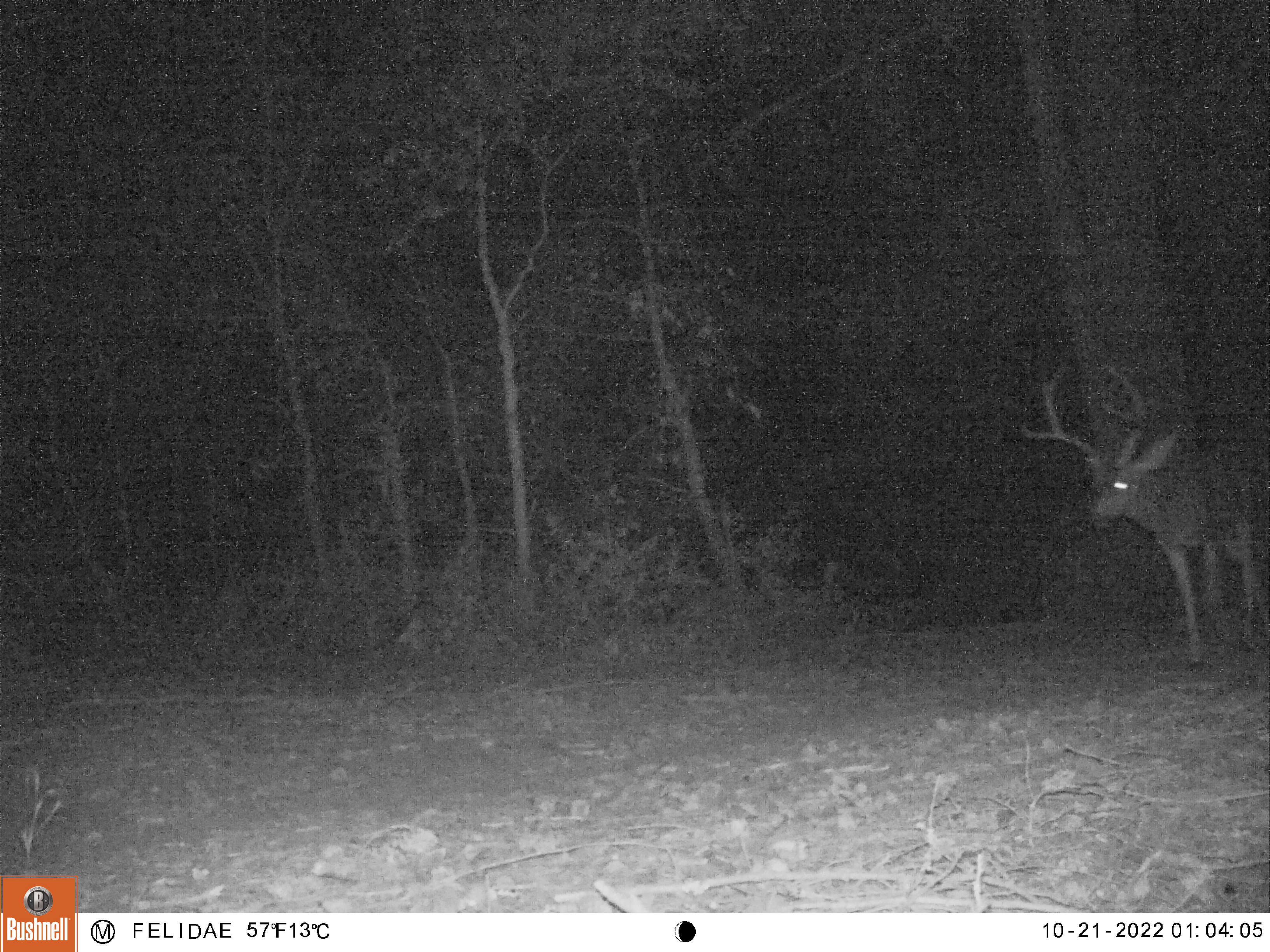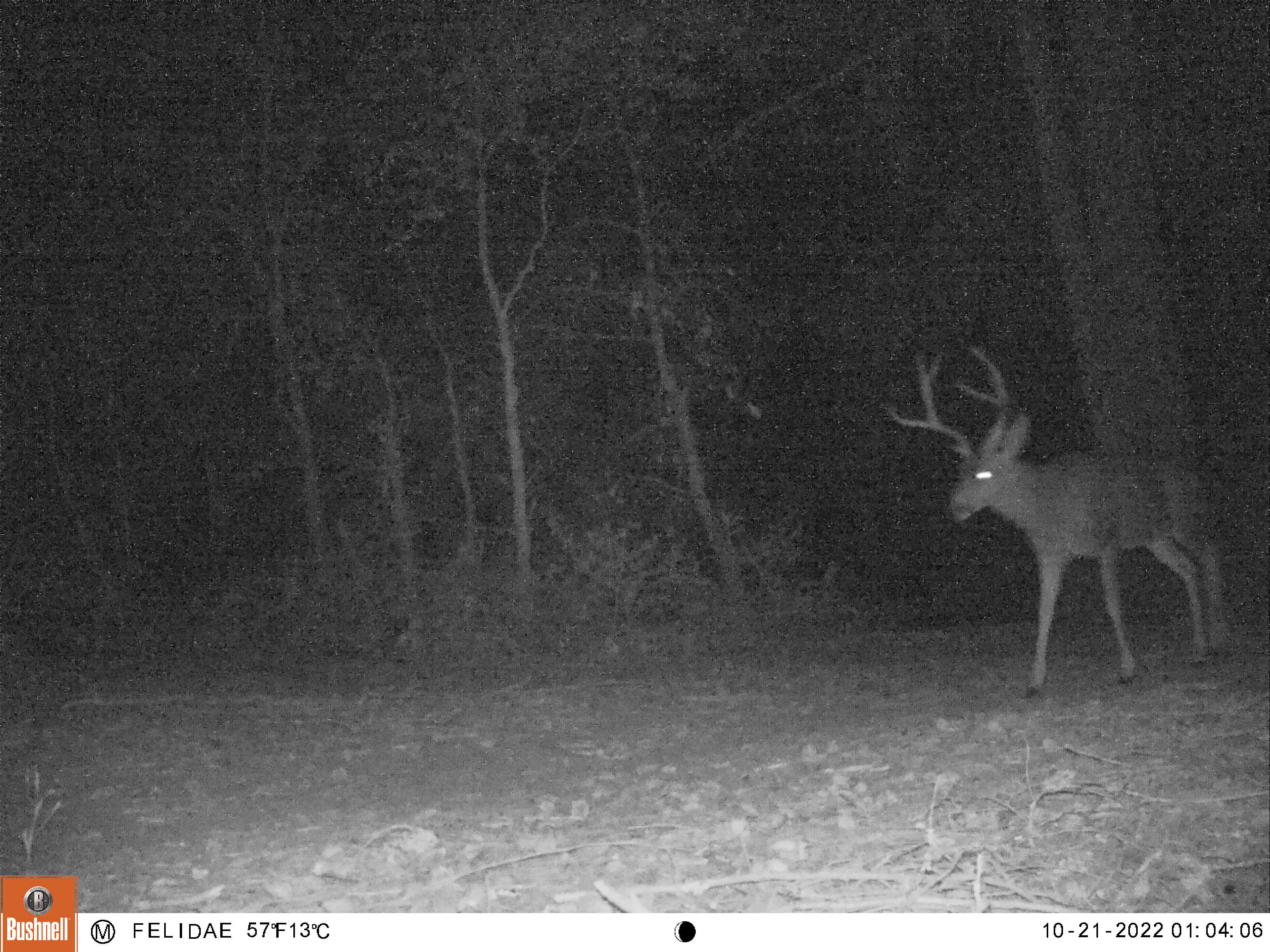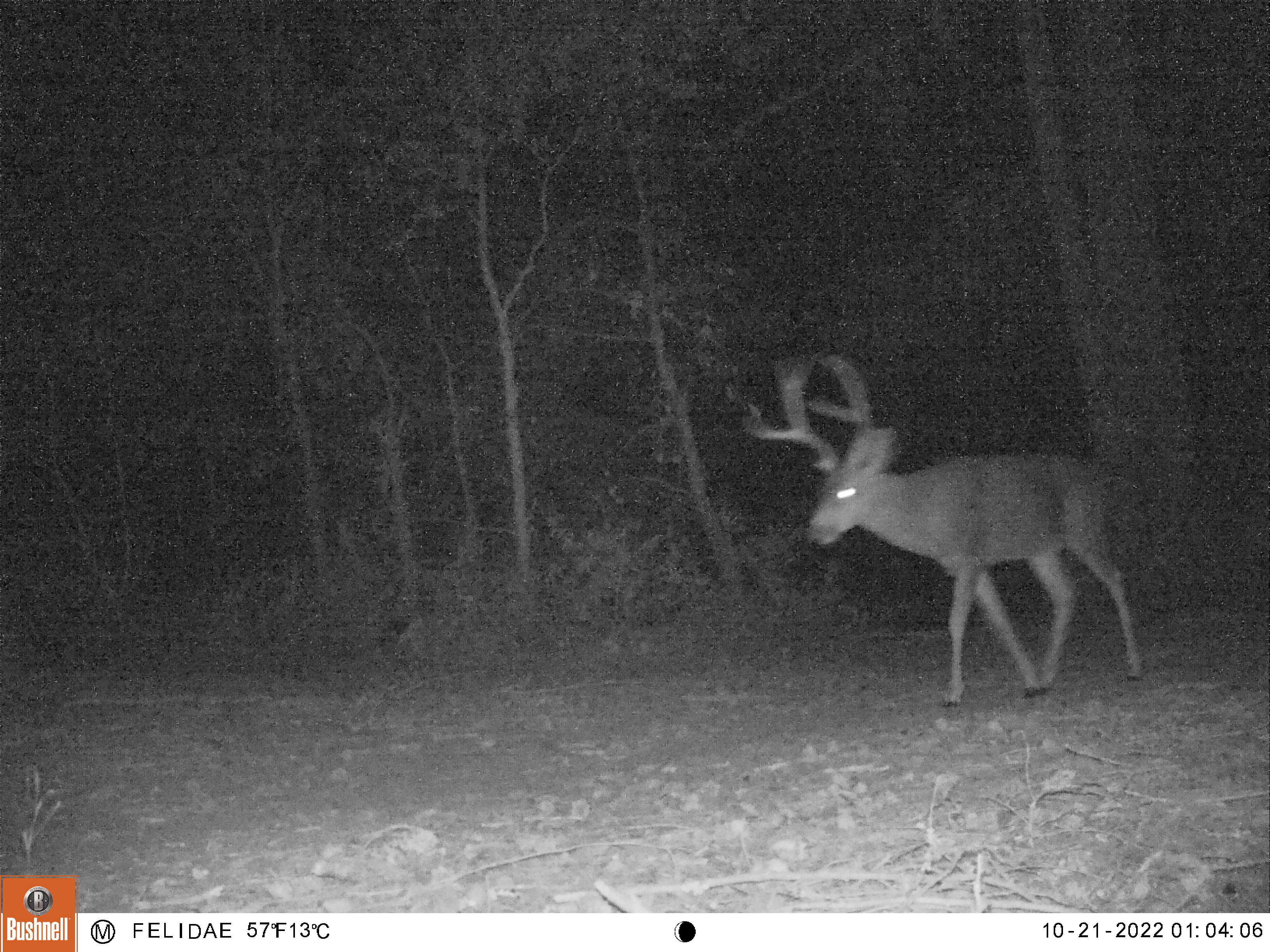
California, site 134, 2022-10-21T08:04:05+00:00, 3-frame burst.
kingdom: Animalia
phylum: Chordata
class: Mammalia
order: Artiodactyla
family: Cervidae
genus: Odocoileus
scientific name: Odocoileus hemionus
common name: mule deer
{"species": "mule deer (Odocoileus hemionus)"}